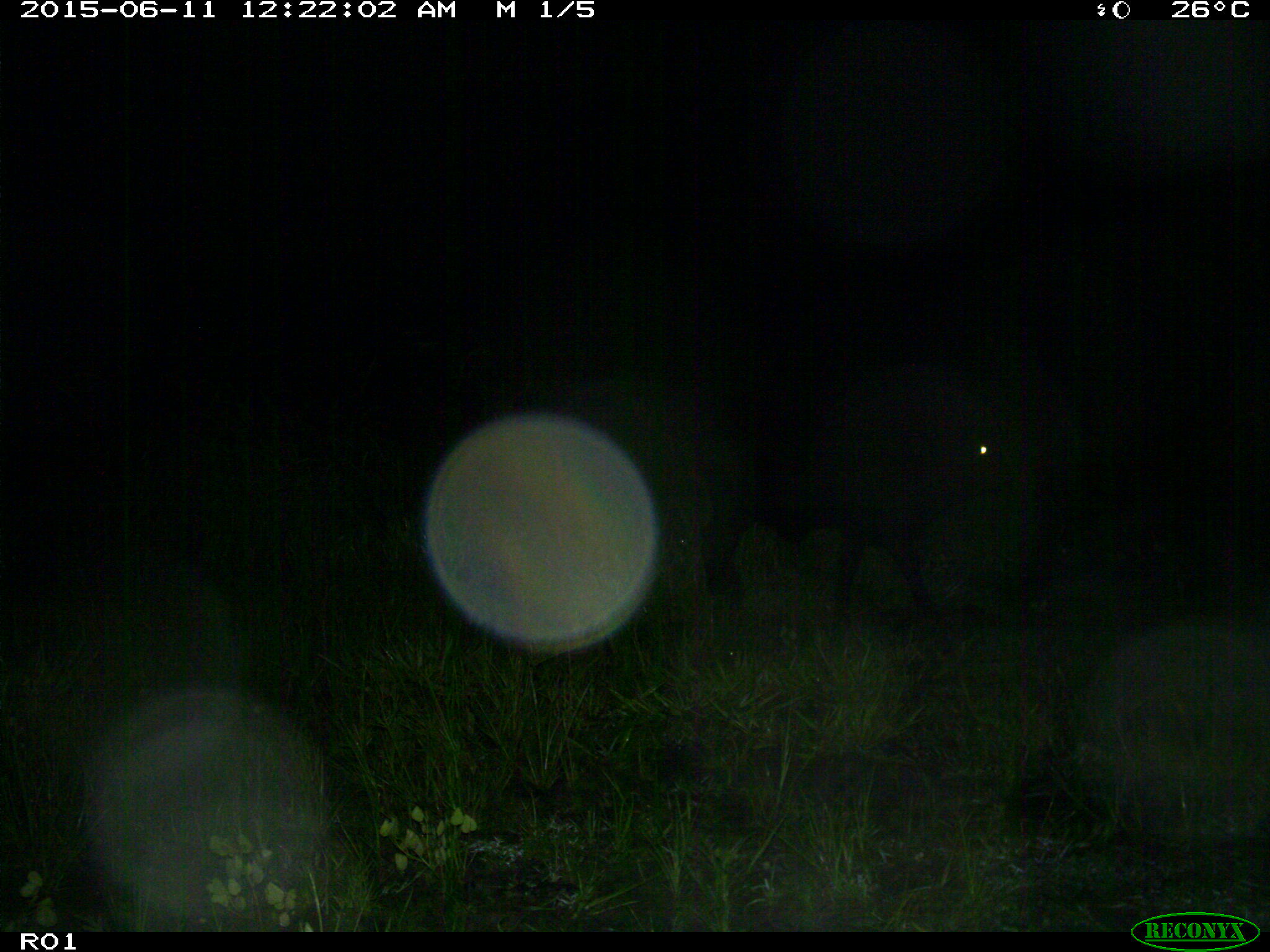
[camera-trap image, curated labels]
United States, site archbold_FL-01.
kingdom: Animalia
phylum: Chordata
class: Mammalia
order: Artiodactyla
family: Bovidae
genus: Bos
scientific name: Bos taurus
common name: domestic cow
Bos taurus (domestic cow).